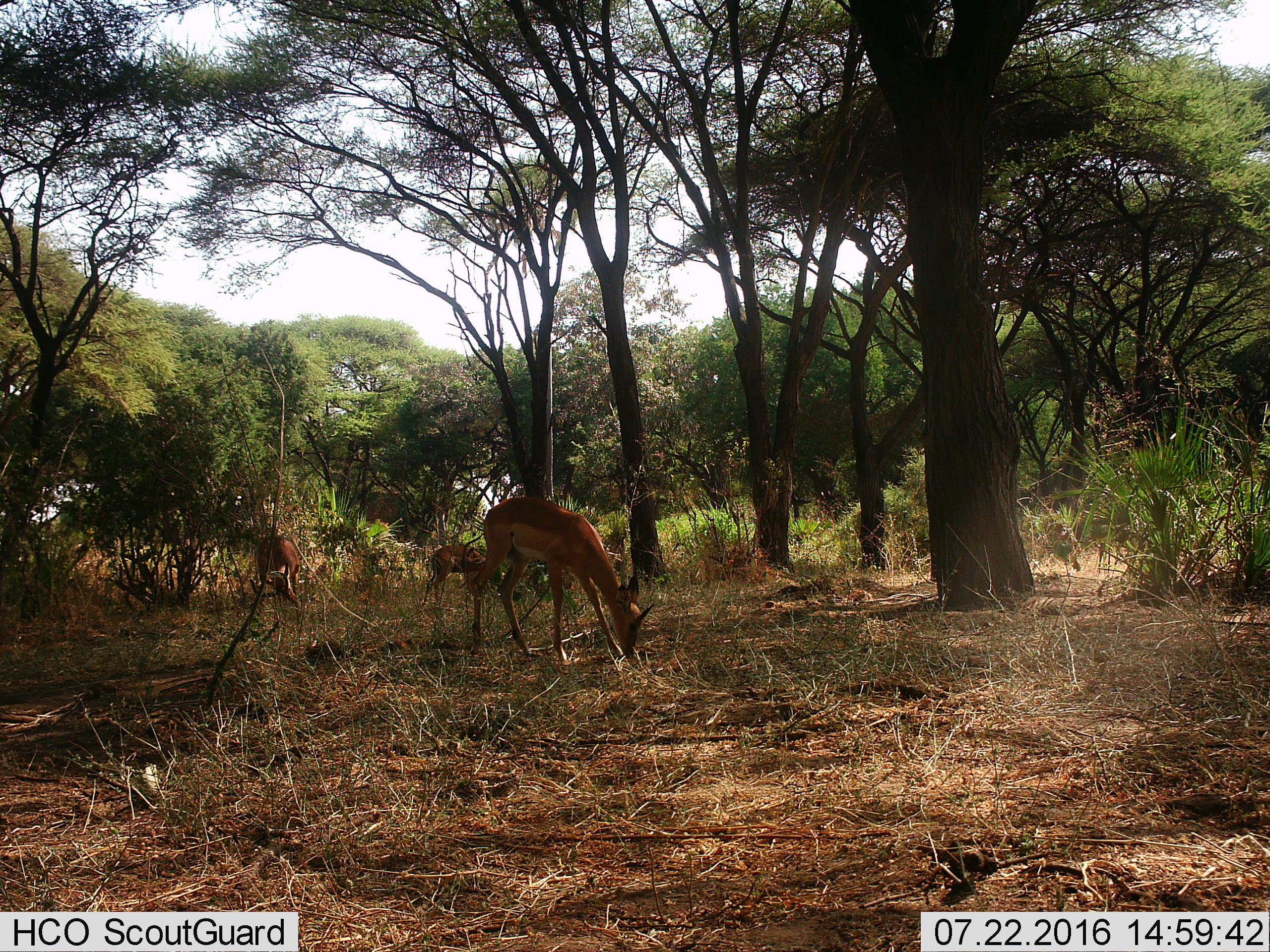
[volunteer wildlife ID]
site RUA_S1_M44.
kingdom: Animalia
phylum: Chordata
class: Mammalia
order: Artiodactyla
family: Bovidae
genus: Aepyceros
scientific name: Aepyceros melampus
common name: impala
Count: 3.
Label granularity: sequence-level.